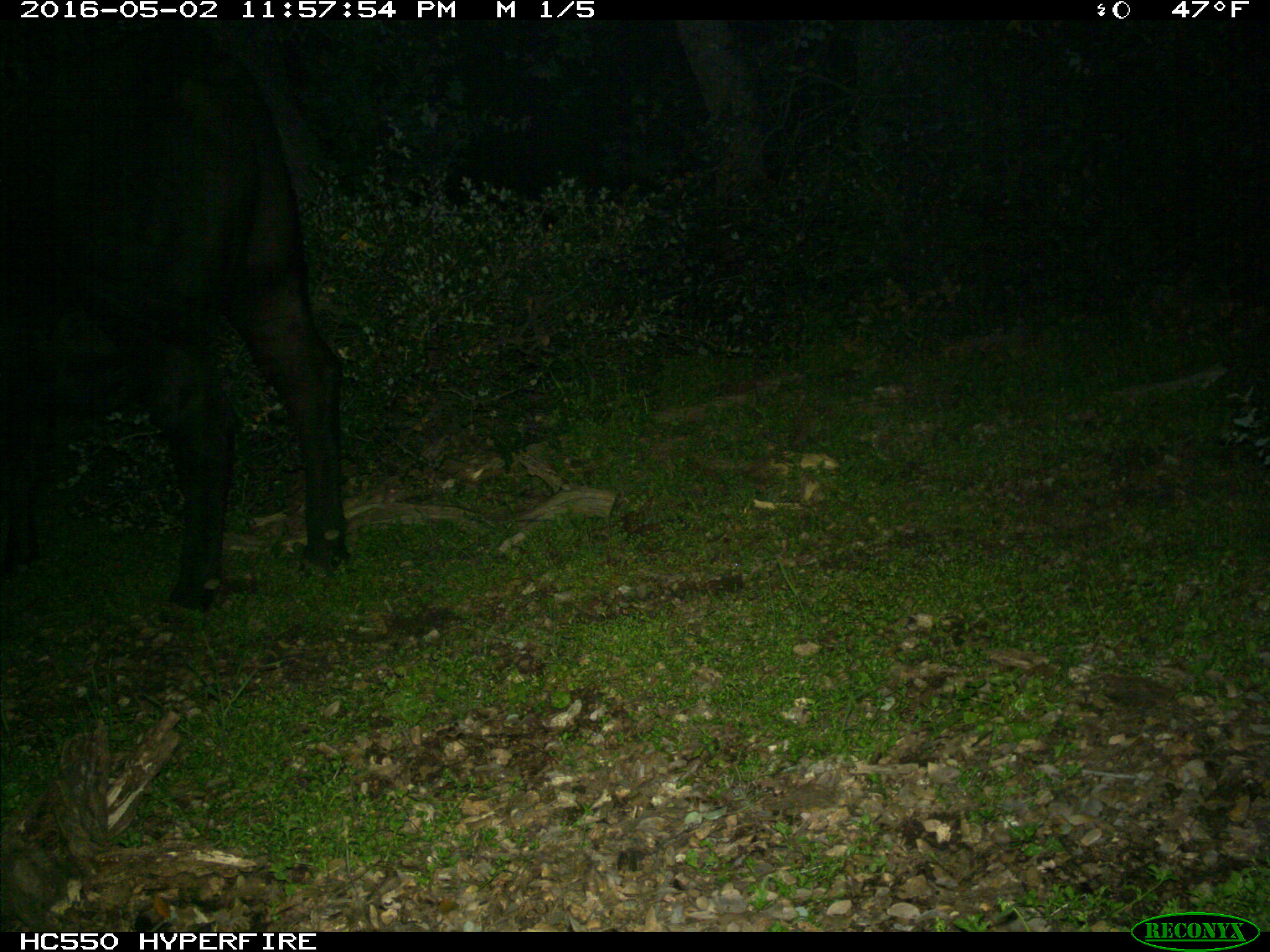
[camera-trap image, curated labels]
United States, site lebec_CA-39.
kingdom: Animalia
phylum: Chordata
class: Mammalia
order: Artiodactyla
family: Bovidae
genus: Bos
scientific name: Bos taurus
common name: domestic cow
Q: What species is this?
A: Bos taurus (domestic cow).